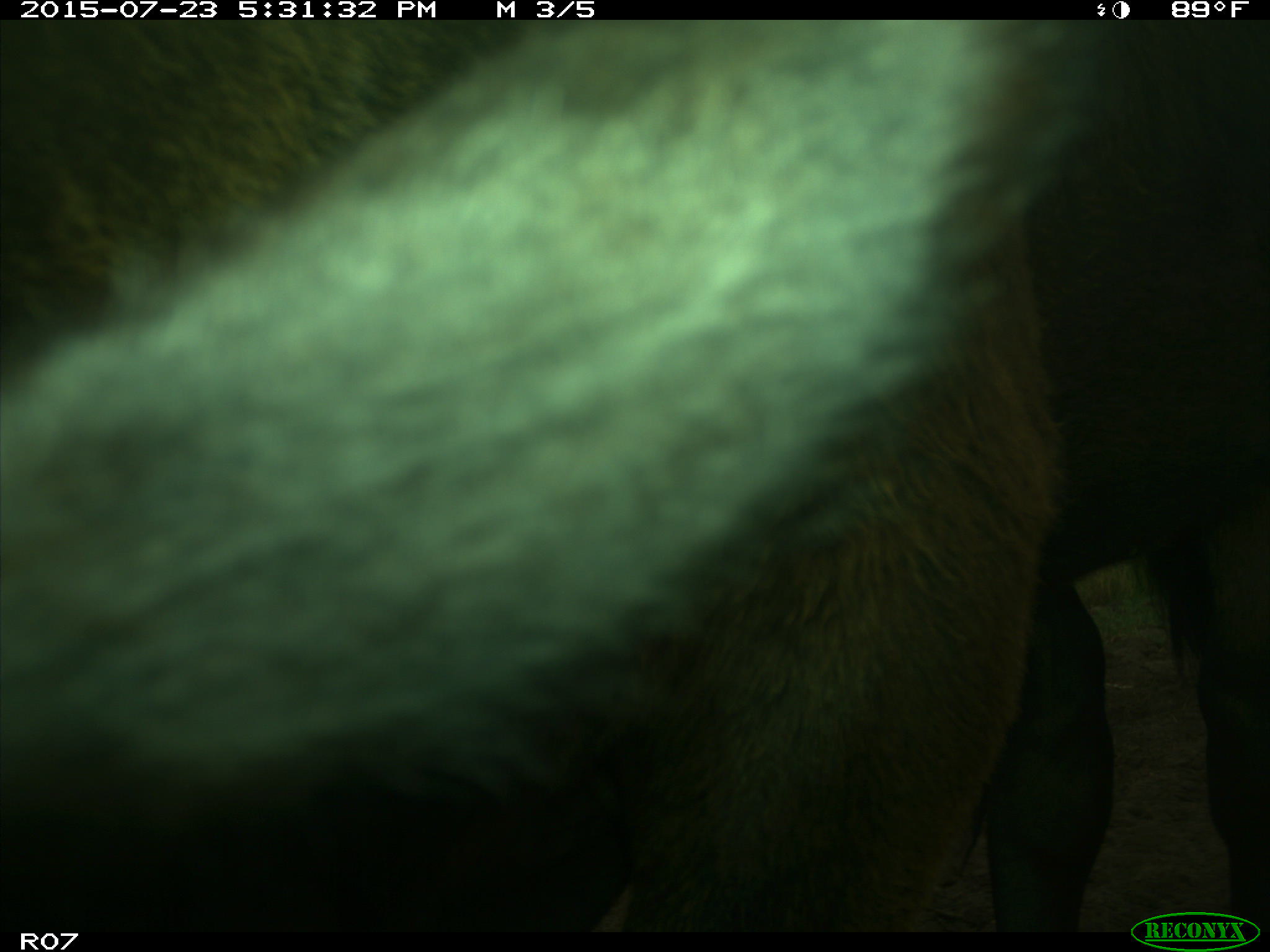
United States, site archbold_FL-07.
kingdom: Animalia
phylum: Chordata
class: Mammalia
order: Artiodactyla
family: Bovidae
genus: Bos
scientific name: Bos taurus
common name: domestic cow